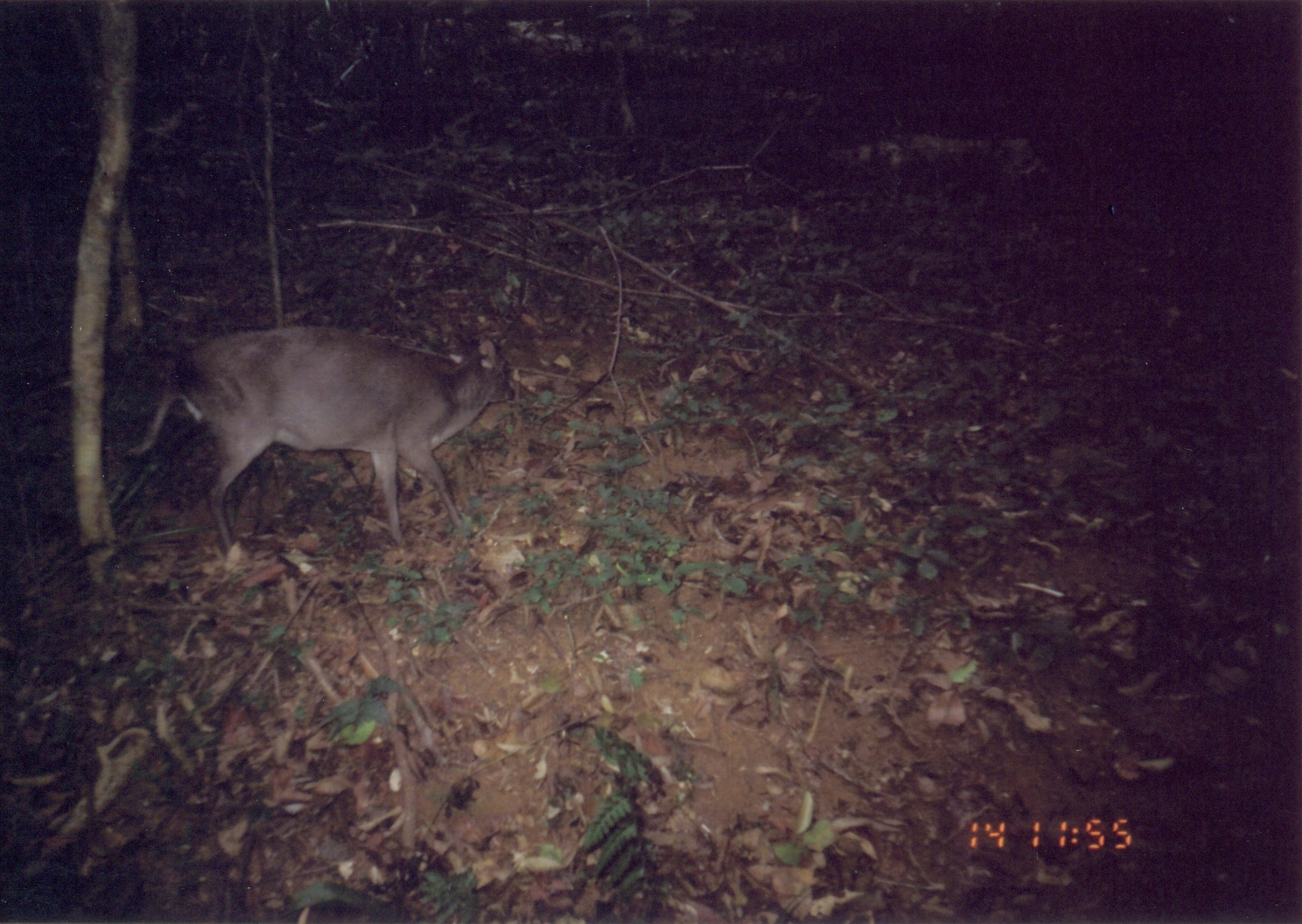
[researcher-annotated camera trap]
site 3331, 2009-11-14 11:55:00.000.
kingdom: Animalia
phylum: Chordata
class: Mammalia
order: Artiodactyla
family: Bovidae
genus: Philantomba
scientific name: Philantomba monticola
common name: blue duiker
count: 1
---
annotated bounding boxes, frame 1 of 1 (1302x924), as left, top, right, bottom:
philantomba monticola: 115, 321, 514, 556